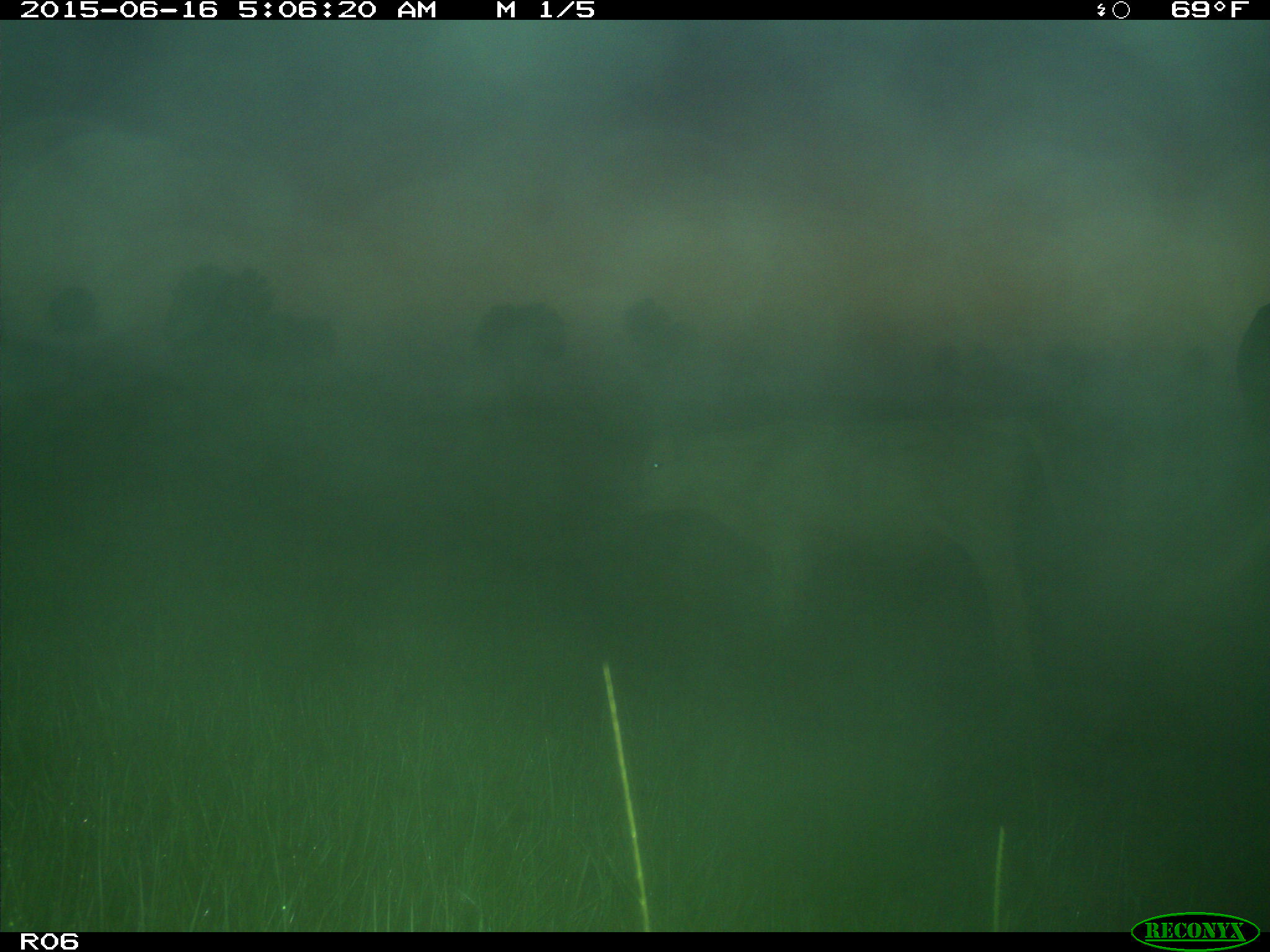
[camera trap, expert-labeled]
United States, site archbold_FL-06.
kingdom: Animalia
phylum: Chordata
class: Mammalia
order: Artiodactyla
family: Bovidae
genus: Bos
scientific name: Bos taurus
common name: domestic cow